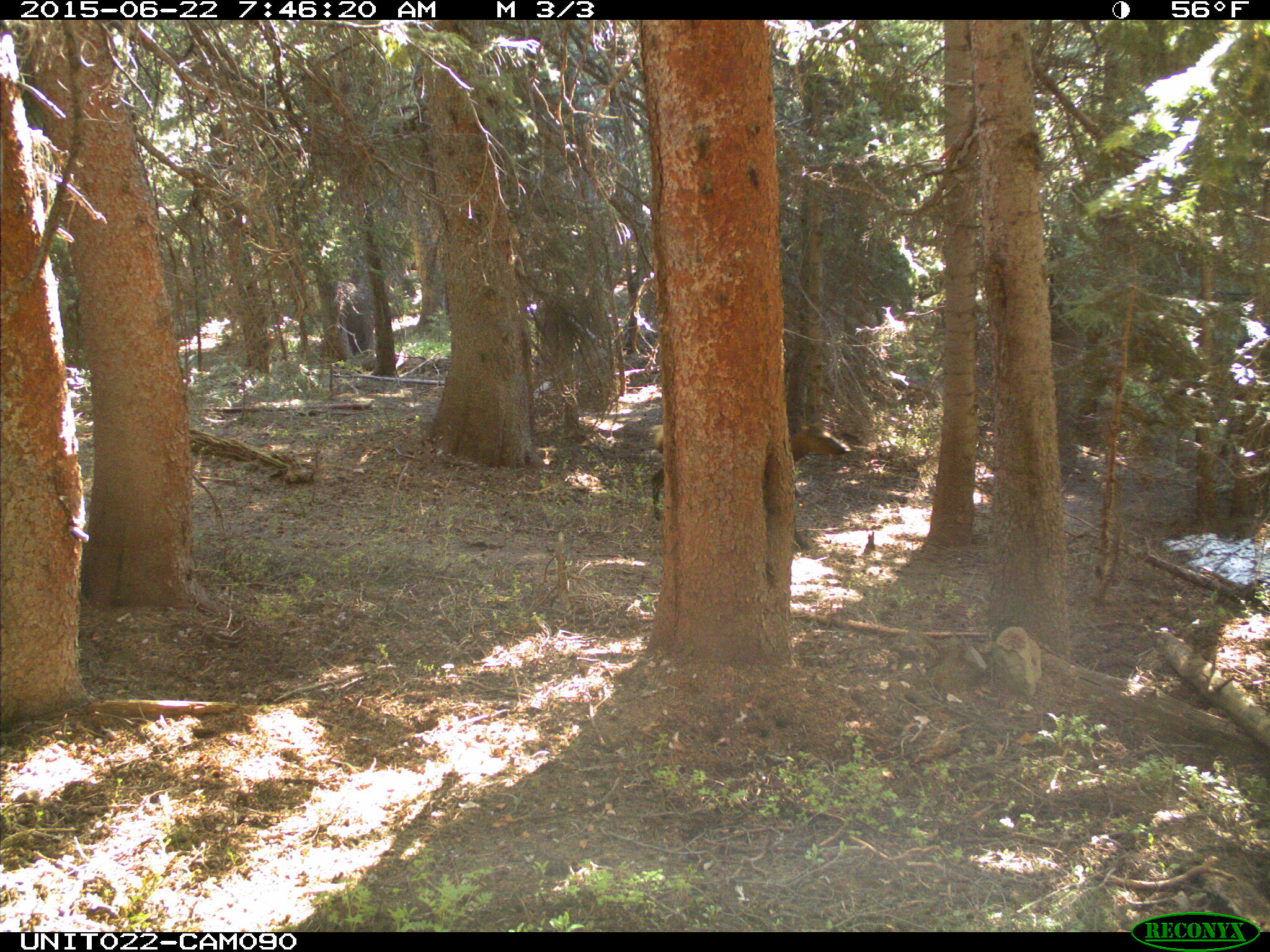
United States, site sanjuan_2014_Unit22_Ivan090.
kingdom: Animalia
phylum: Chordata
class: Mammalia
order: Artiodactyla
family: Cervidae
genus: Cervus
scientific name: Cervus elaphus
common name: red deer